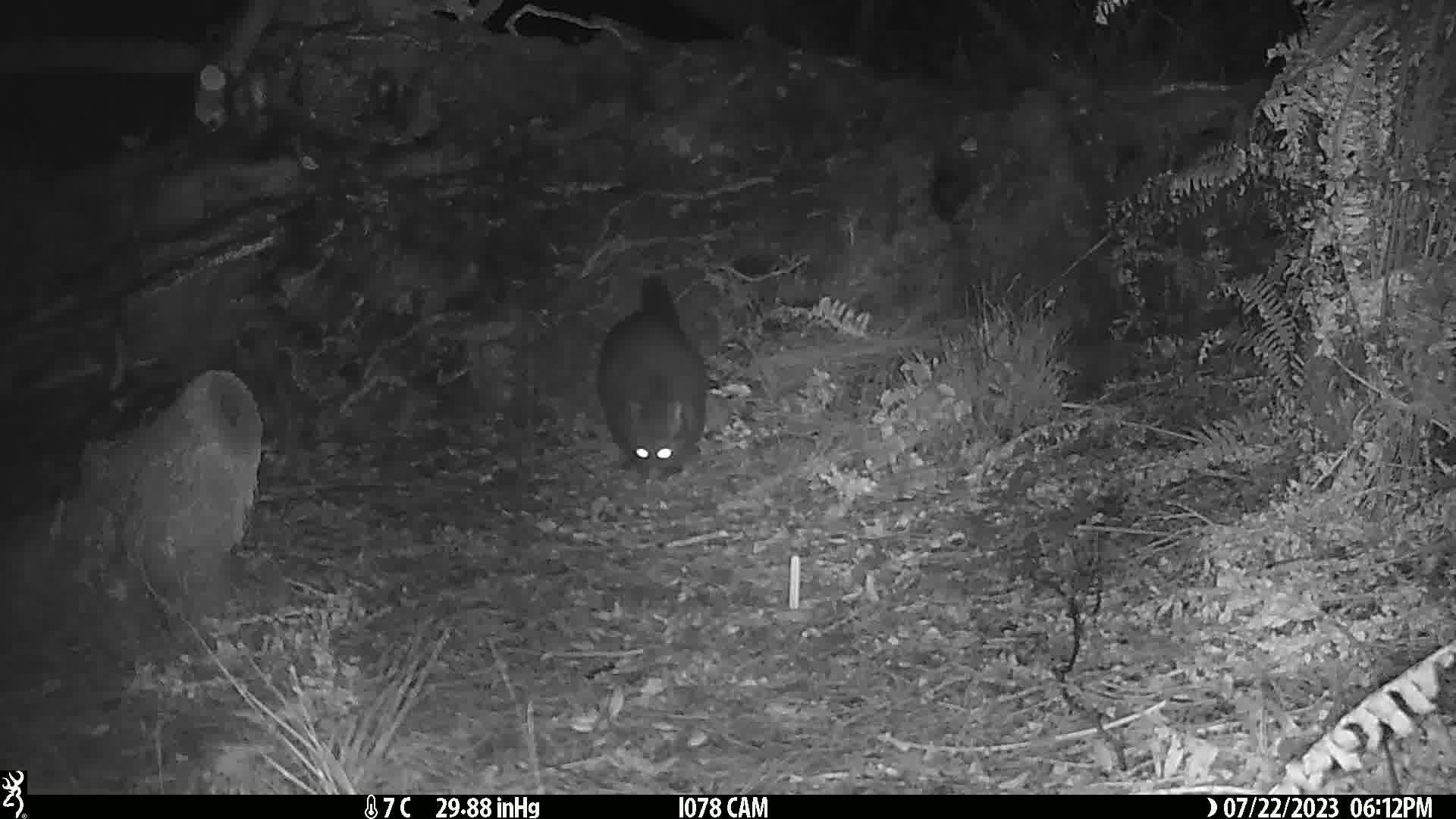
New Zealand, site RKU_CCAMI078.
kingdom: Animalia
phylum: Chordata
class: Mammalia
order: Diprotodontia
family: Phalangeridae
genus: Trichosurus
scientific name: Trichosurus vulpecula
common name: common brushtail possum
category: possum